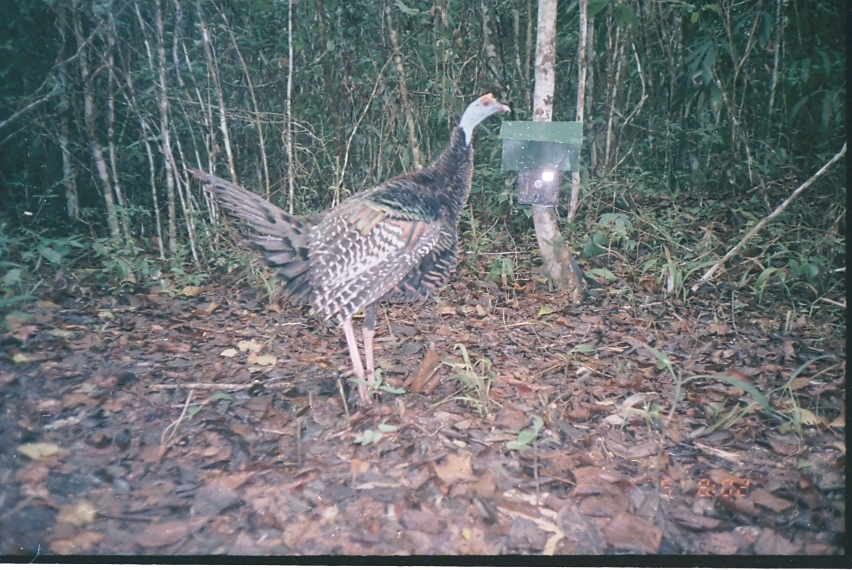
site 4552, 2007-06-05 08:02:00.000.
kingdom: Animalia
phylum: Chordata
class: Aves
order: Galliformes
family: Phasianidae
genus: Meleagris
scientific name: Meleagris ocellata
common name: ocellated turkey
Meleagris ocellata (ocellated turkey), count 1.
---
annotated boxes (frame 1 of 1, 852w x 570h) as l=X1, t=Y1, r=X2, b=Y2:
meleagris ocellata: l=184, t=91, r=511, b=405